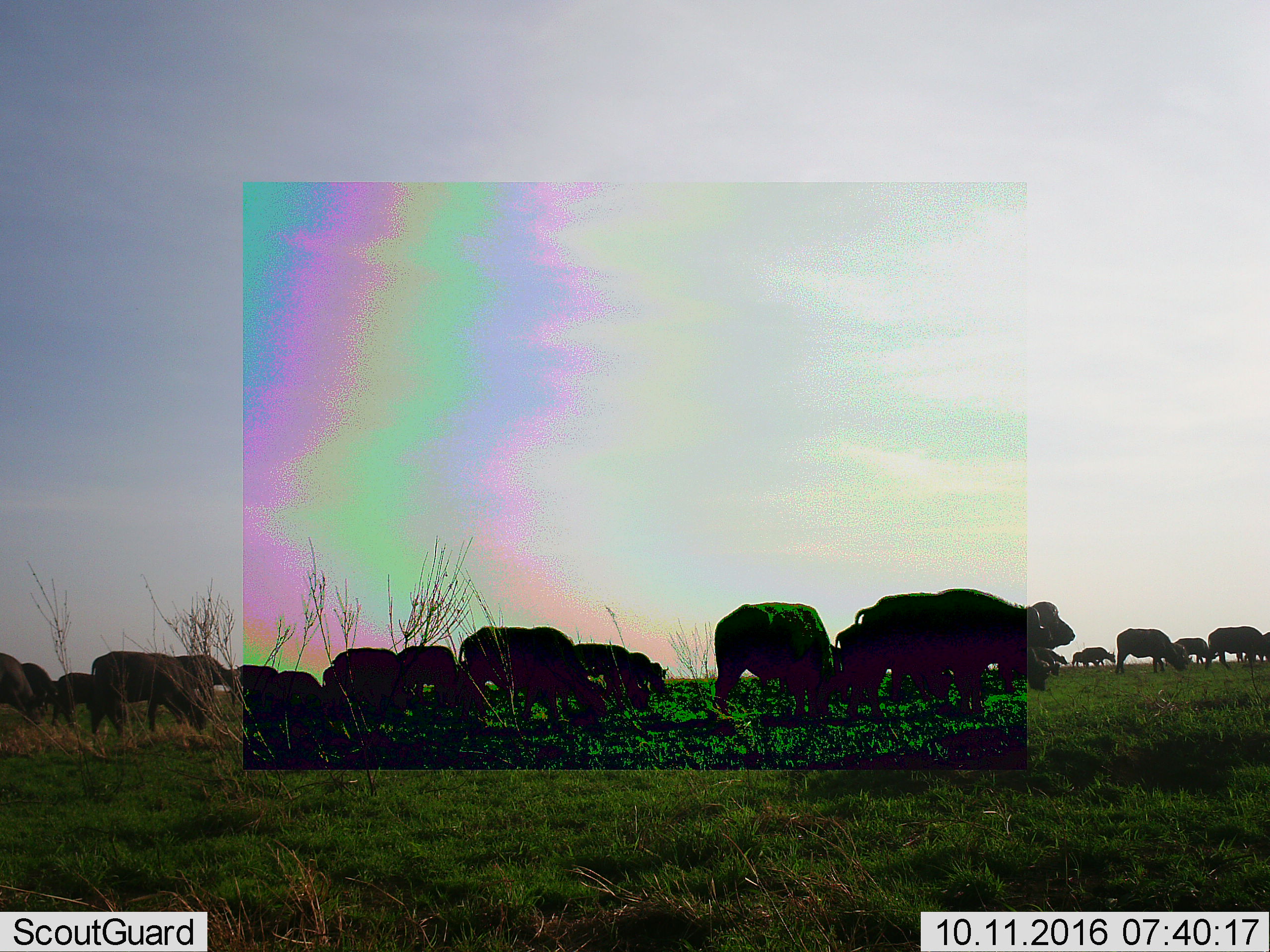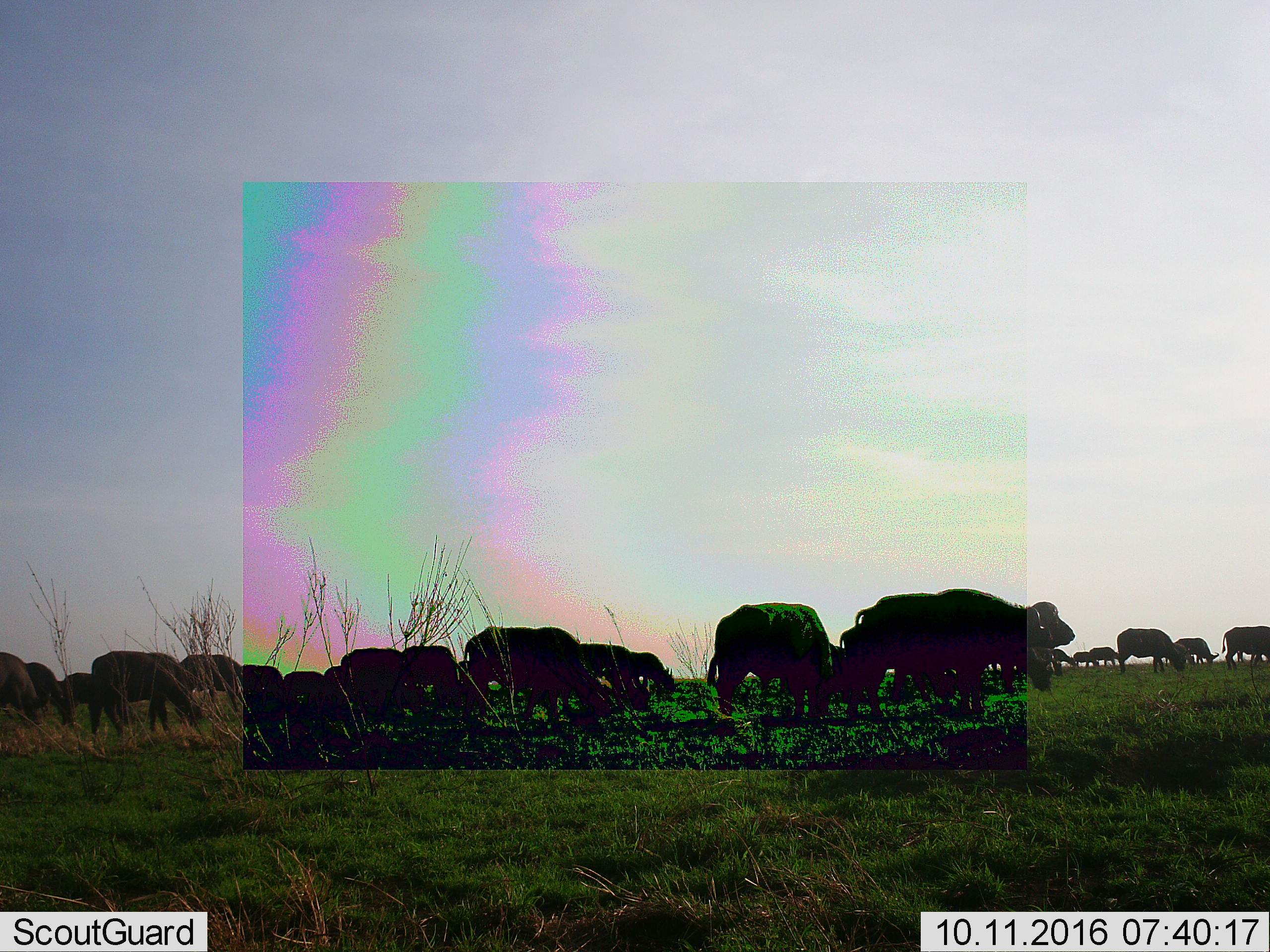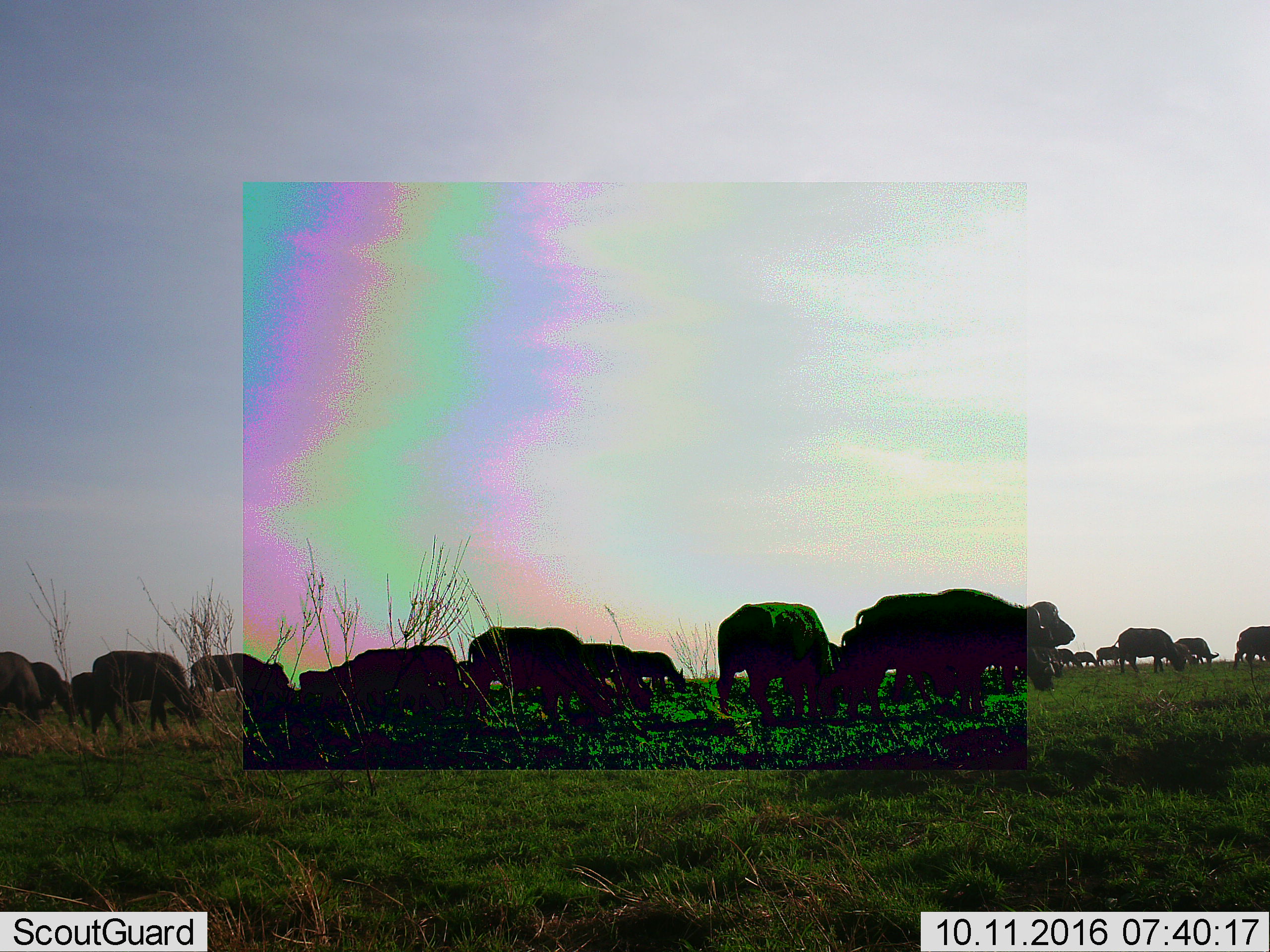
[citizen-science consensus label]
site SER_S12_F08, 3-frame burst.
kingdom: Animalia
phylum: Chordata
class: Mammalia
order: Artiodactyla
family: Bovidae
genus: Syncerus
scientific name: Syncerus caffer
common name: african buffalo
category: buffalo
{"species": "buffalo (african buffalo) (Syncerus caffer)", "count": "11-50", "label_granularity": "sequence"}